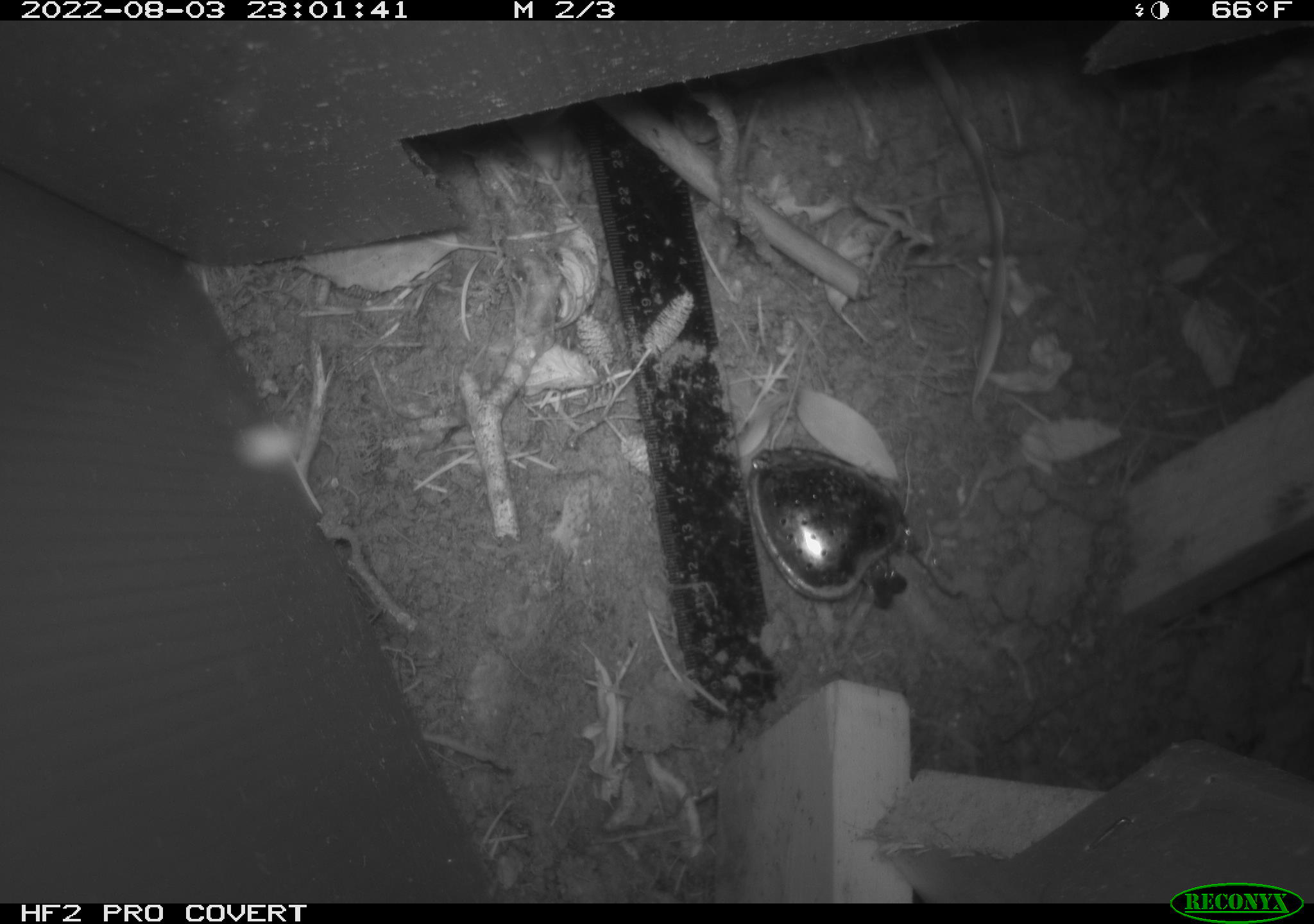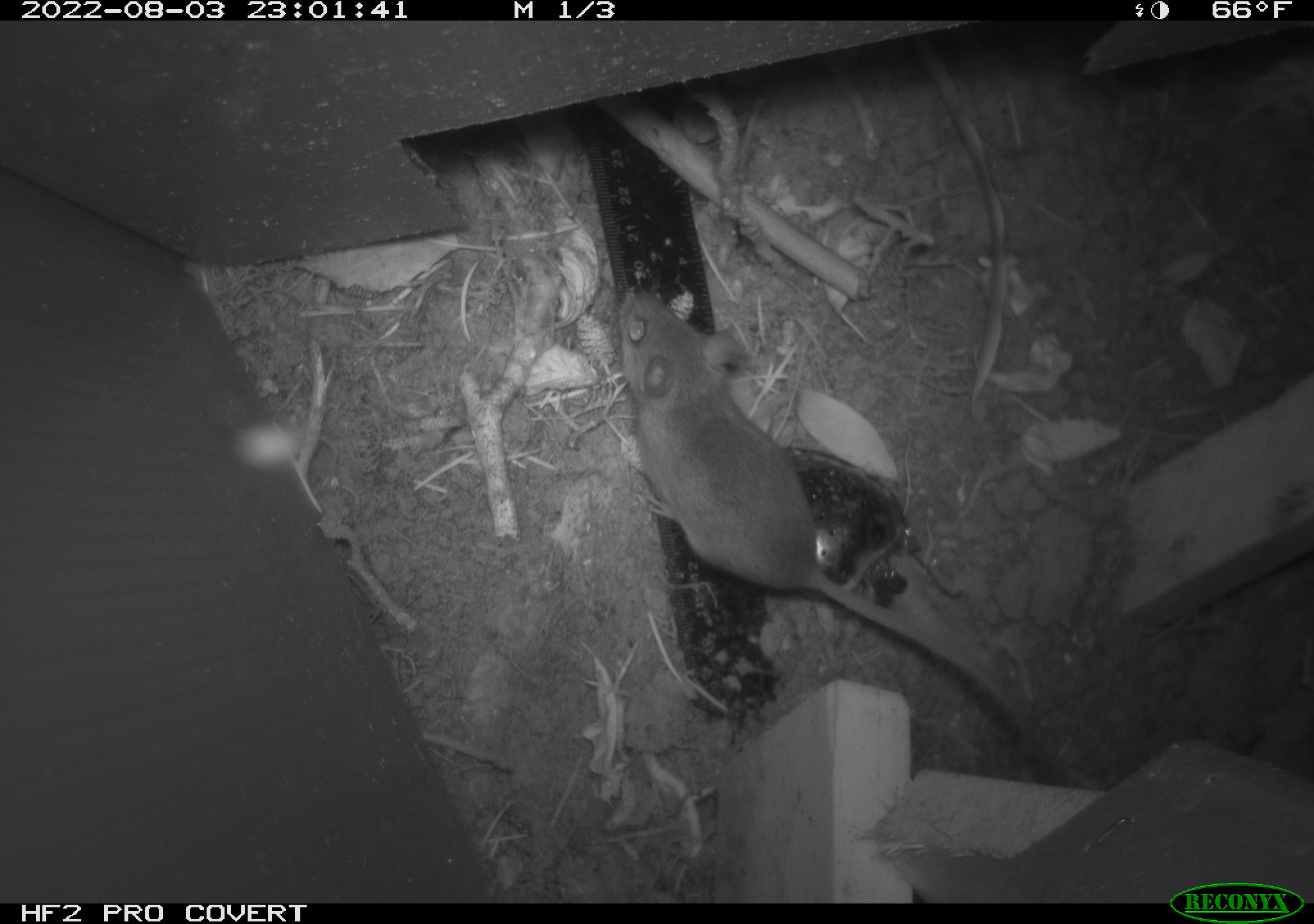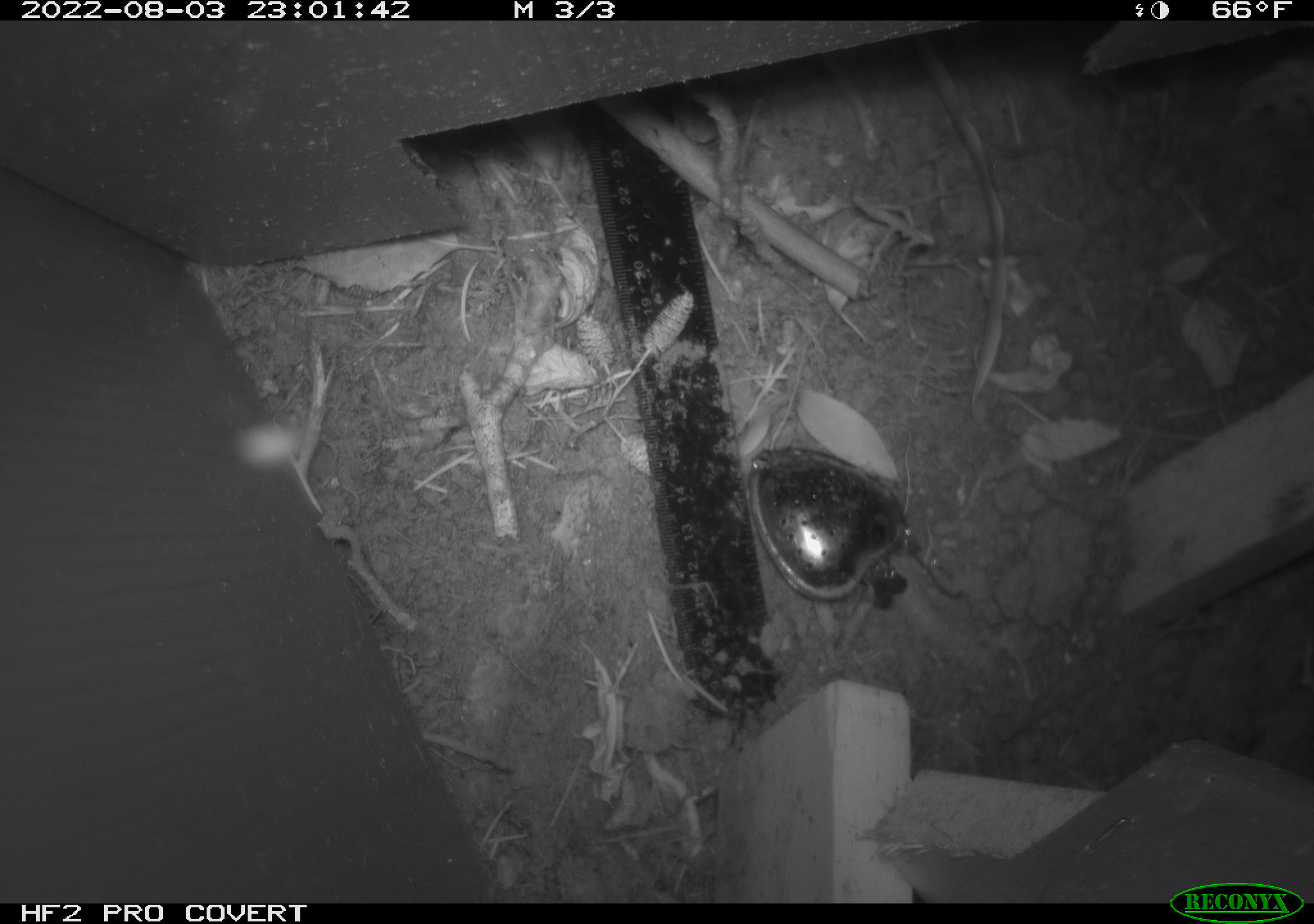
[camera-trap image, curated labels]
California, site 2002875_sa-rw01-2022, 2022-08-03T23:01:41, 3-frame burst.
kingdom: Animalia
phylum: Chordata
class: Mammalia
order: Rodentia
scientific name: Rodentia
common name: rodent